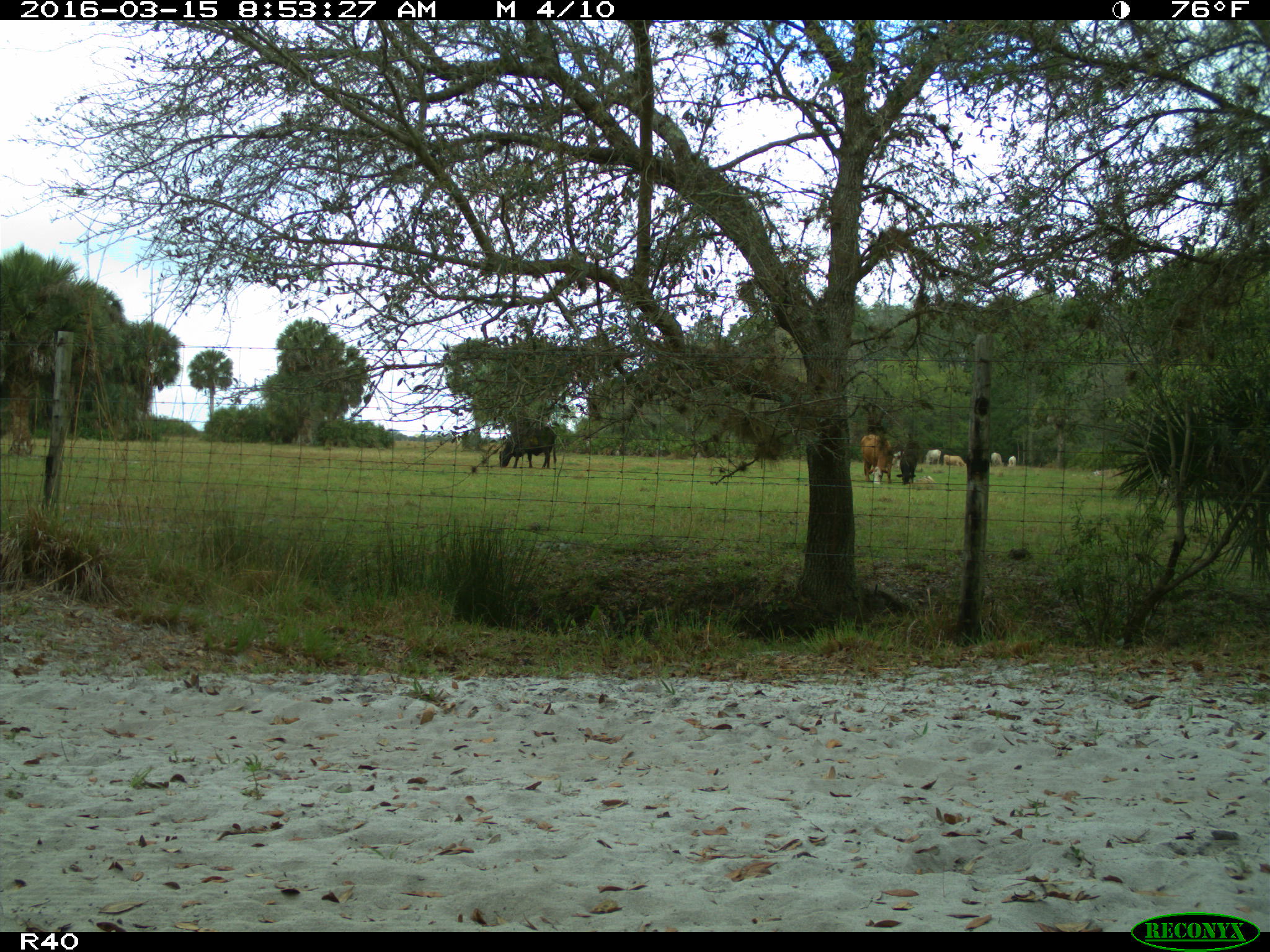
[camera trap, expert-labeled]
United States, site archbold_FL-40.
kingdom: Animalia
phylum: Chordata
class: Mammalia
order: Artiodactyla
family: Bovidae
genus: Bos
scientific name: Bos taurus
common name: domestic cow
Bos taurus (domestic cow).